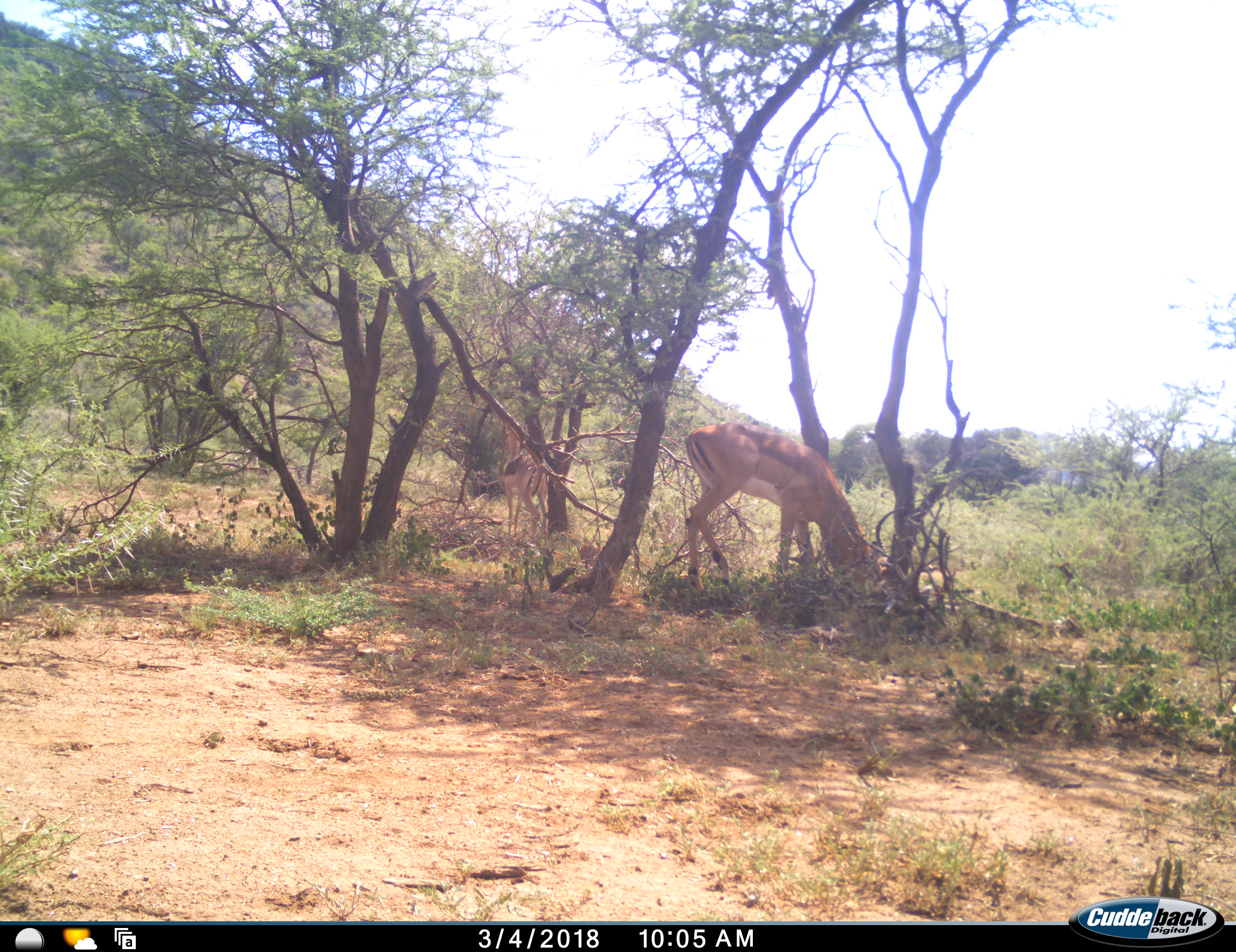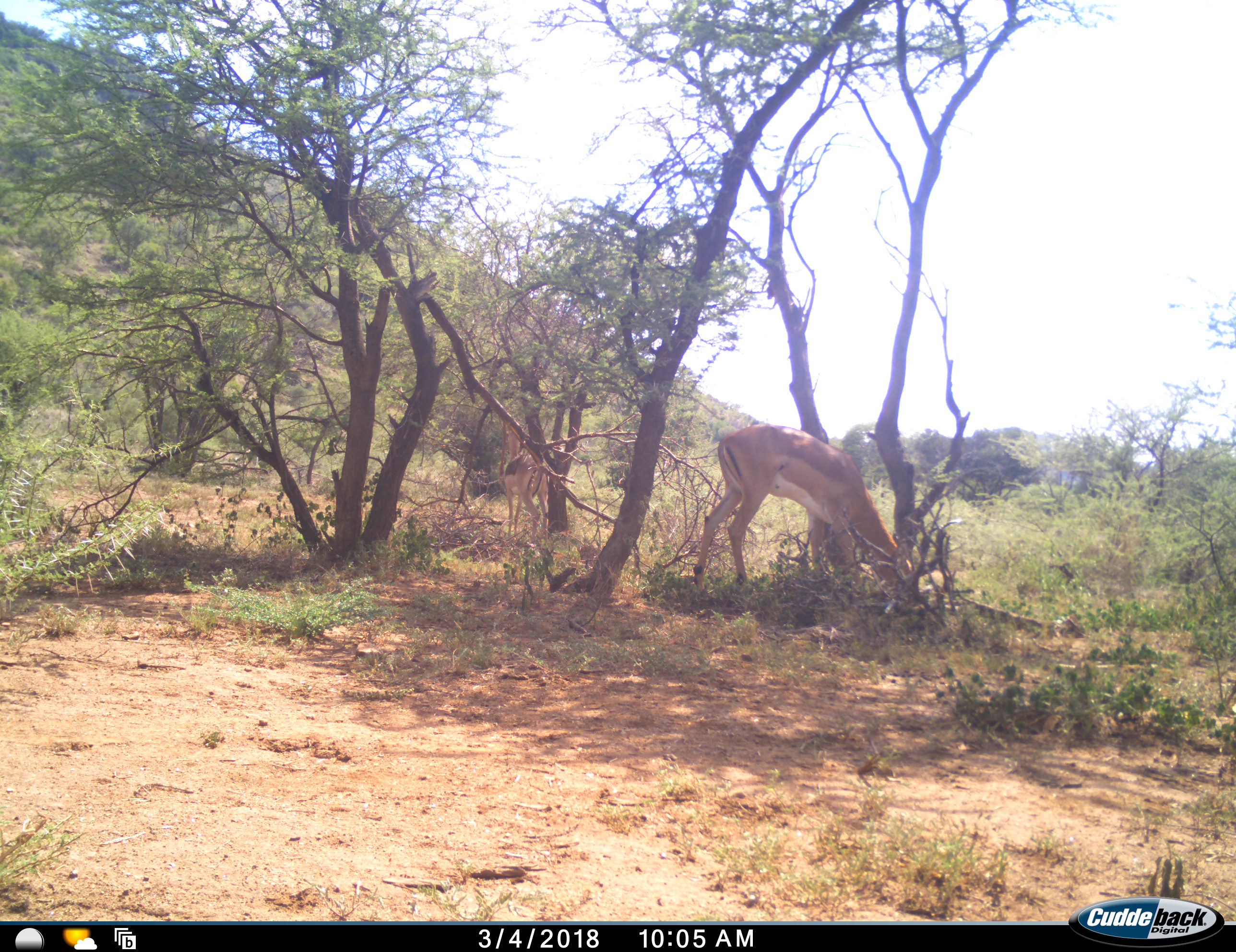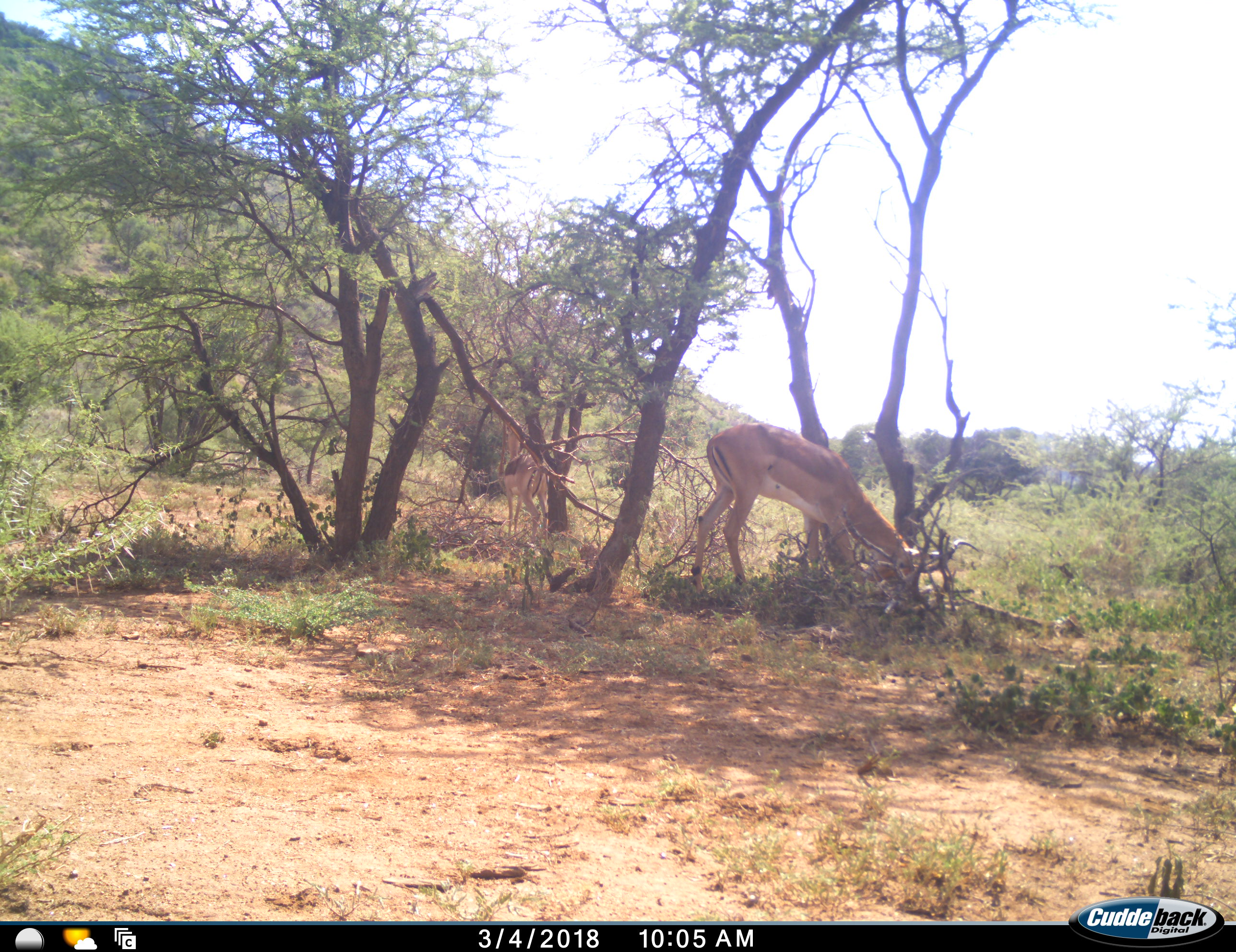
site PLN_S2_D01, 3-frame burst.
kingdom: Animalia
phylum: Chordata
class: Mammalia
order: Artiodactyla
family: Bovidae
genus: Aepyceros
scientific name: Aepyceros melampus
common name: impala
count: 2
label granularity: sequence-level